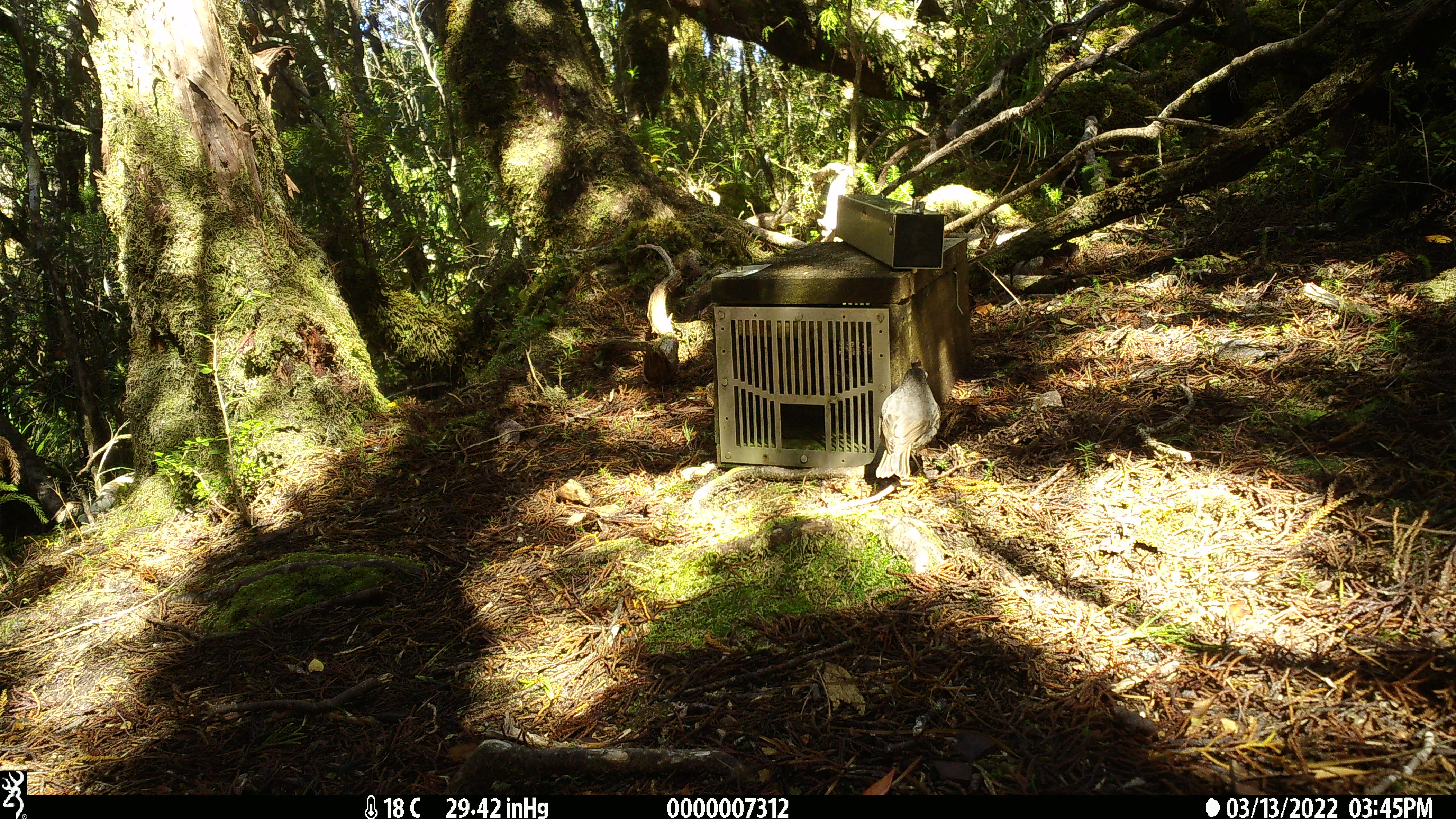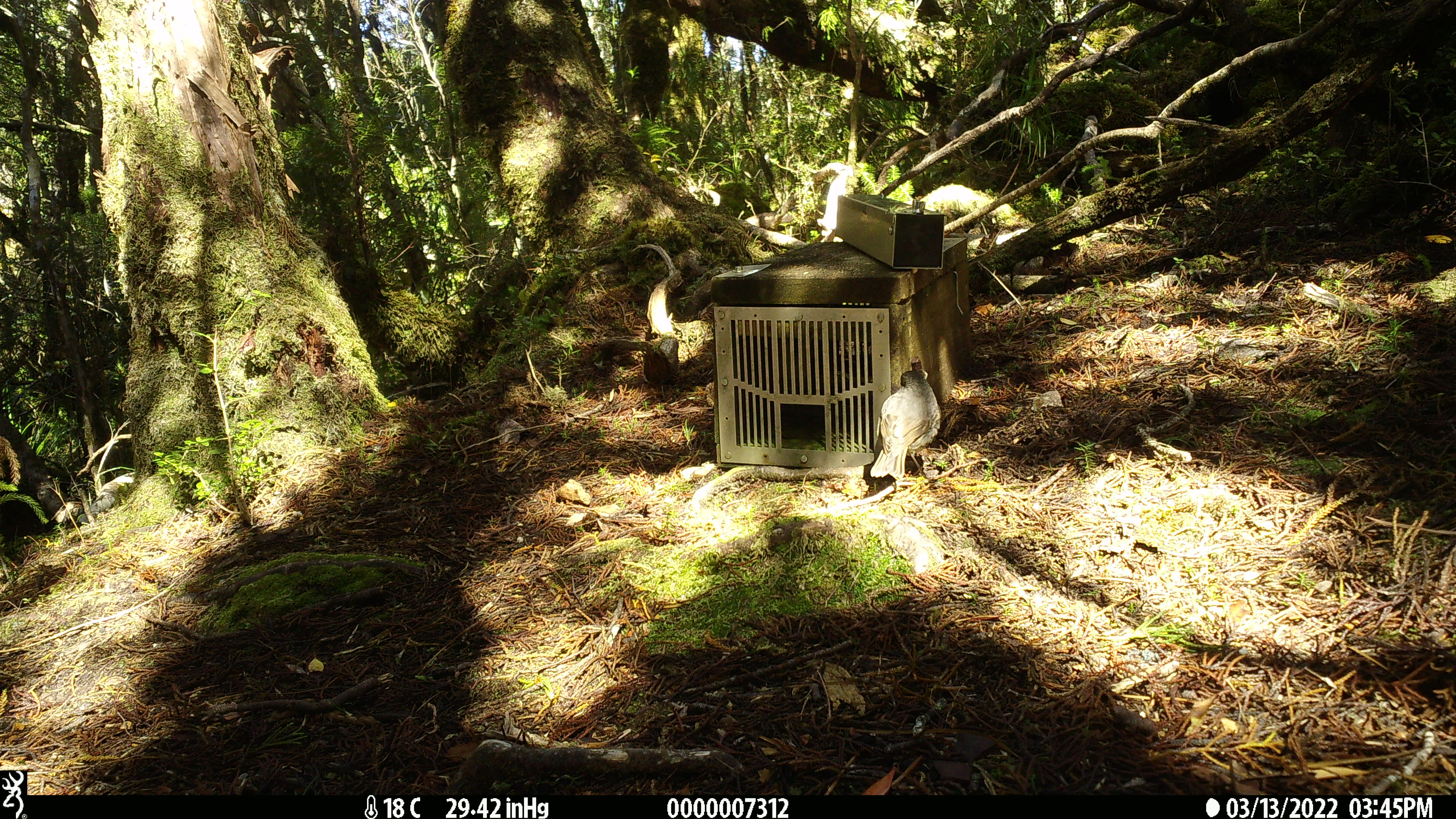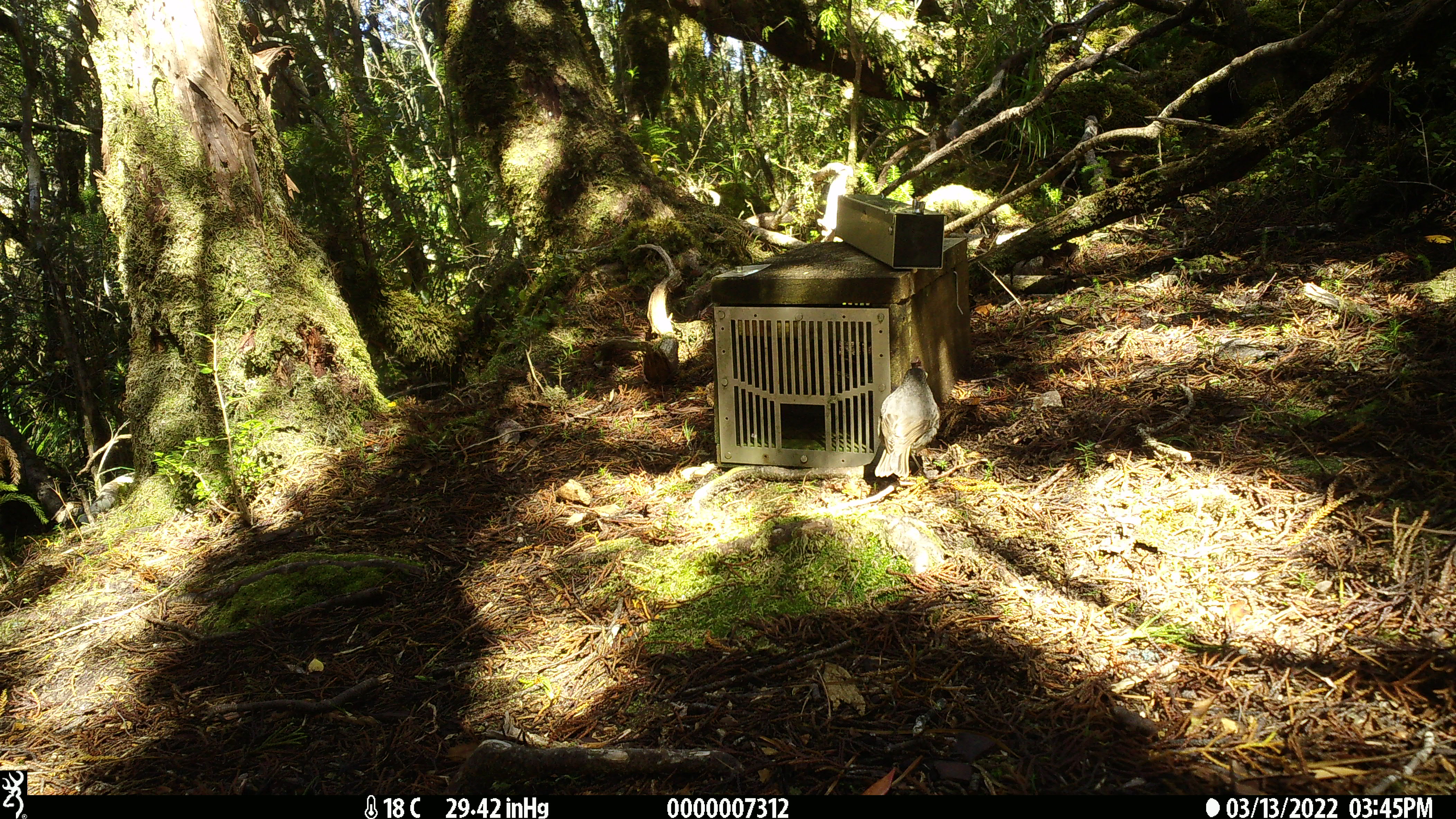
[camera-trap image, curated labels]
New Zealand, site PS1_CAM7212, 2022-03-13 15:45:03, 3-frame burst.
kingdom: Animalia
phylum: Chordata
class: Aves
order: Passeriformes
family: Petroicidae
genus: Petroica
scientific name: Petroica australis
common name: new zealand robin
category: robin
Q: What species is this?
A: Robin (new zealand robin) (Petroica australis).